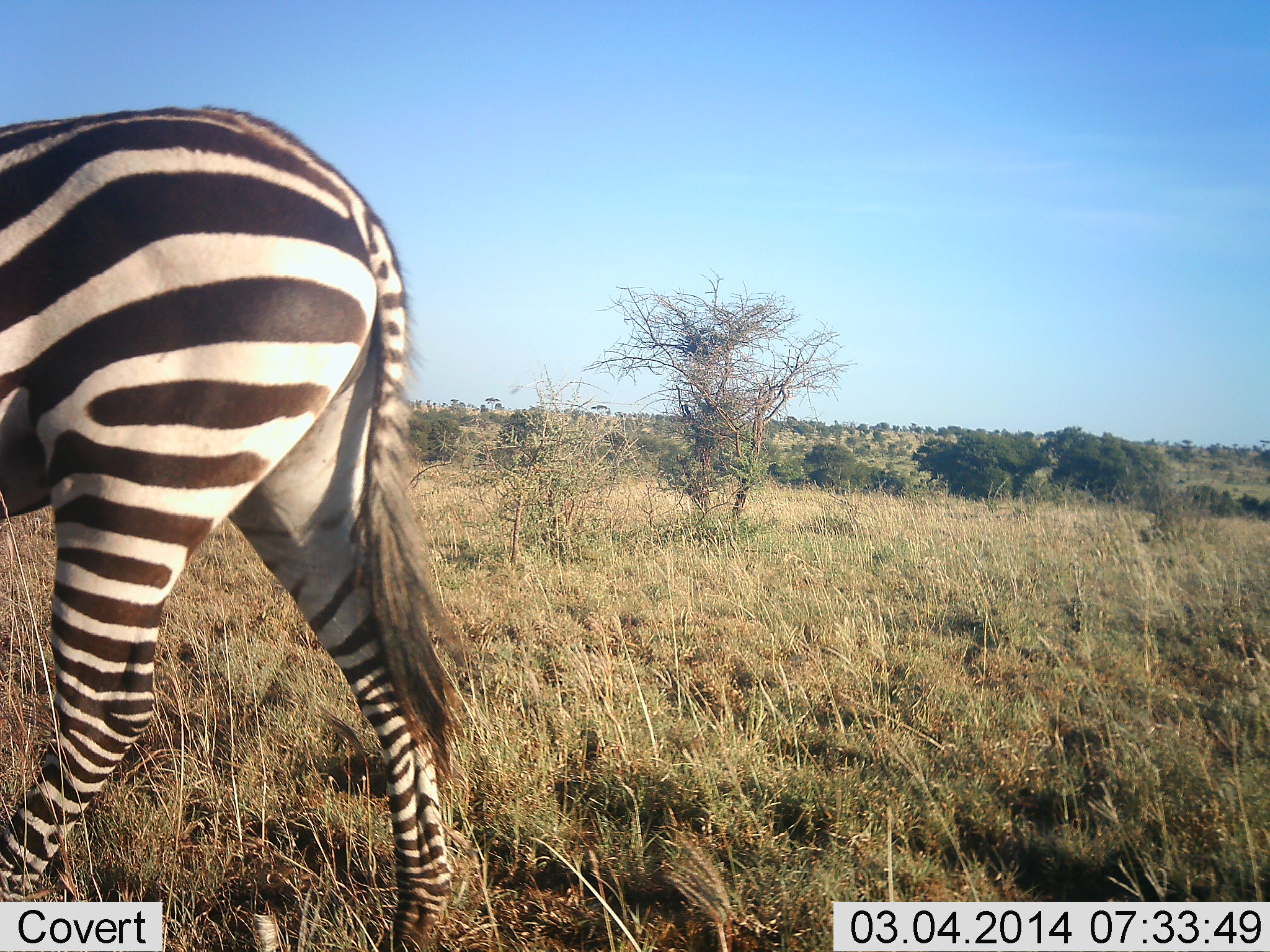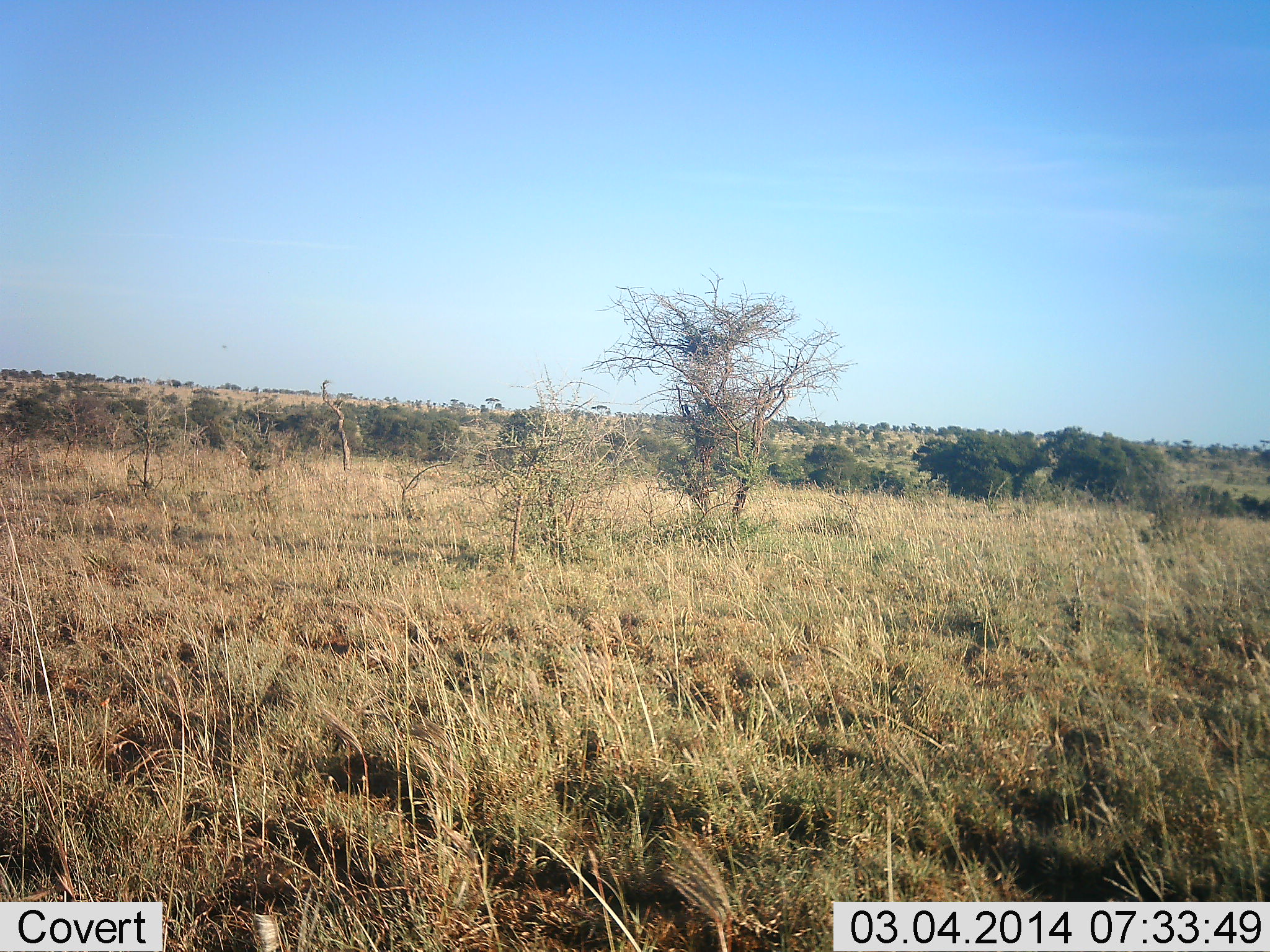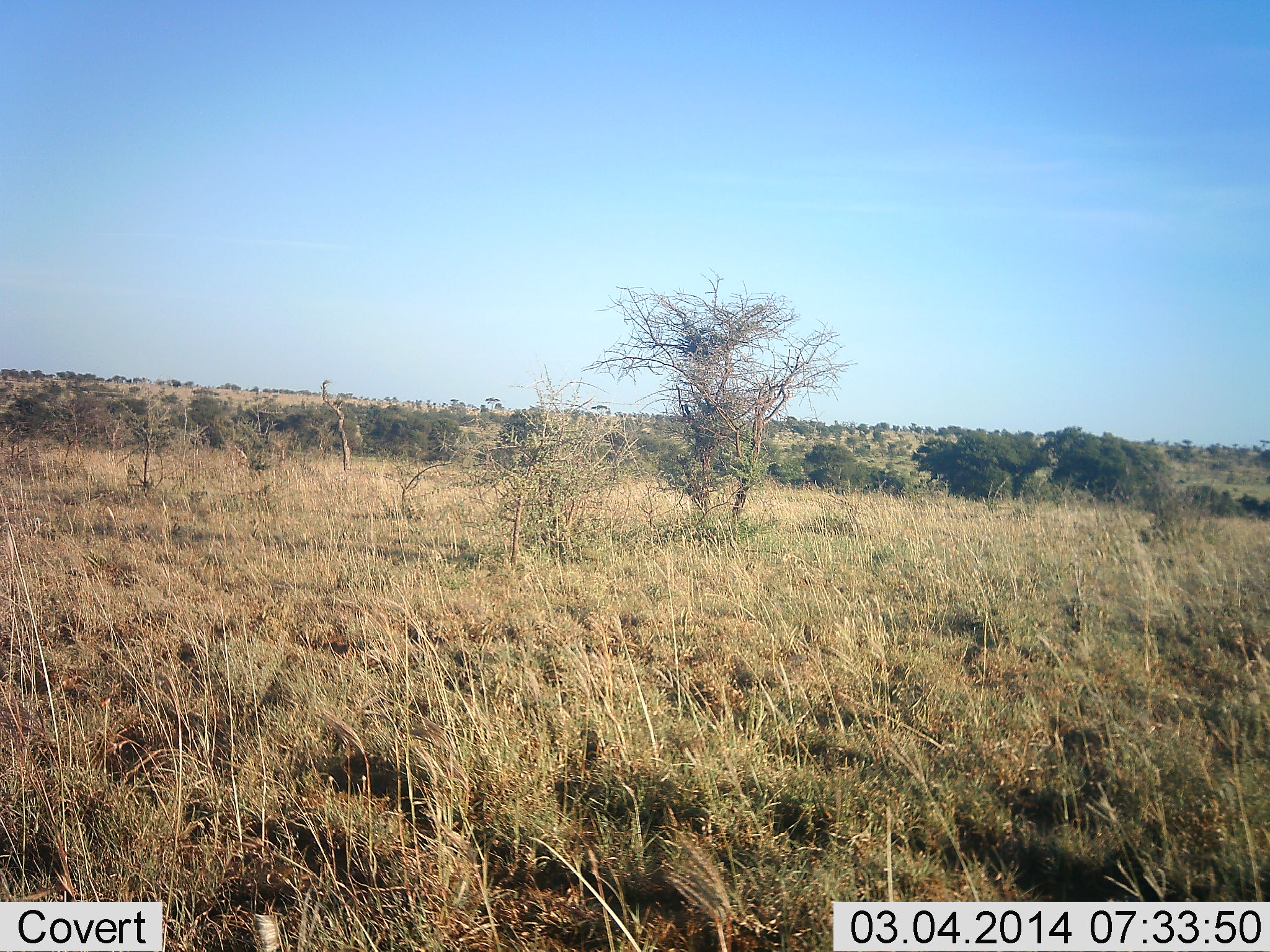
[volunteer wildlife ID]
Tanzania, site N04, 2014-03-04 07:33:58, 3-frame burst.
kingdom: Animalia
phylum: Chordata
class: Mammalia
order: Perissodactyla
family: Equidae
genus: Equus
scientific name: Equus quagga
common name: plains zebra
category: zebra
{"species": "zebra (plains zebra) (Equus quagga)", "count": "1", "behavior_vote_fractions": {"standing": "0%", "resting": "0%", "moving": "100%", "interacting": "0%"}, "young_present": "0%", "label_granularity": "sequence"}